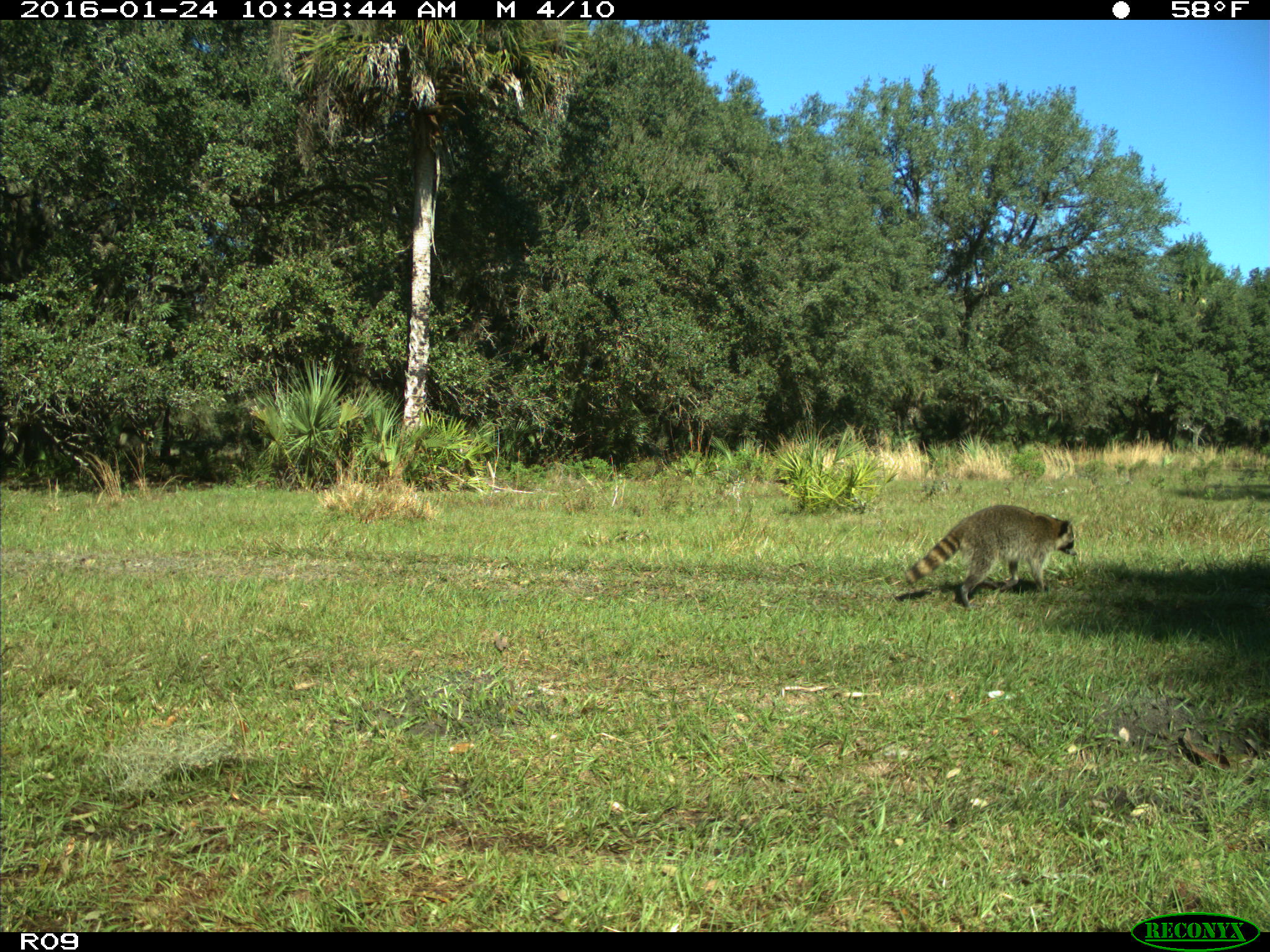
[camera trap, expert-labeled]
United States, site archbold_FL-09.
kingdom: Animalia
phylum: Chordata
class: Mammalia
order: Carnivora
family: Procyonidae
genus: Procyon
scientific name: Procyon lotor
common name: common raccoon